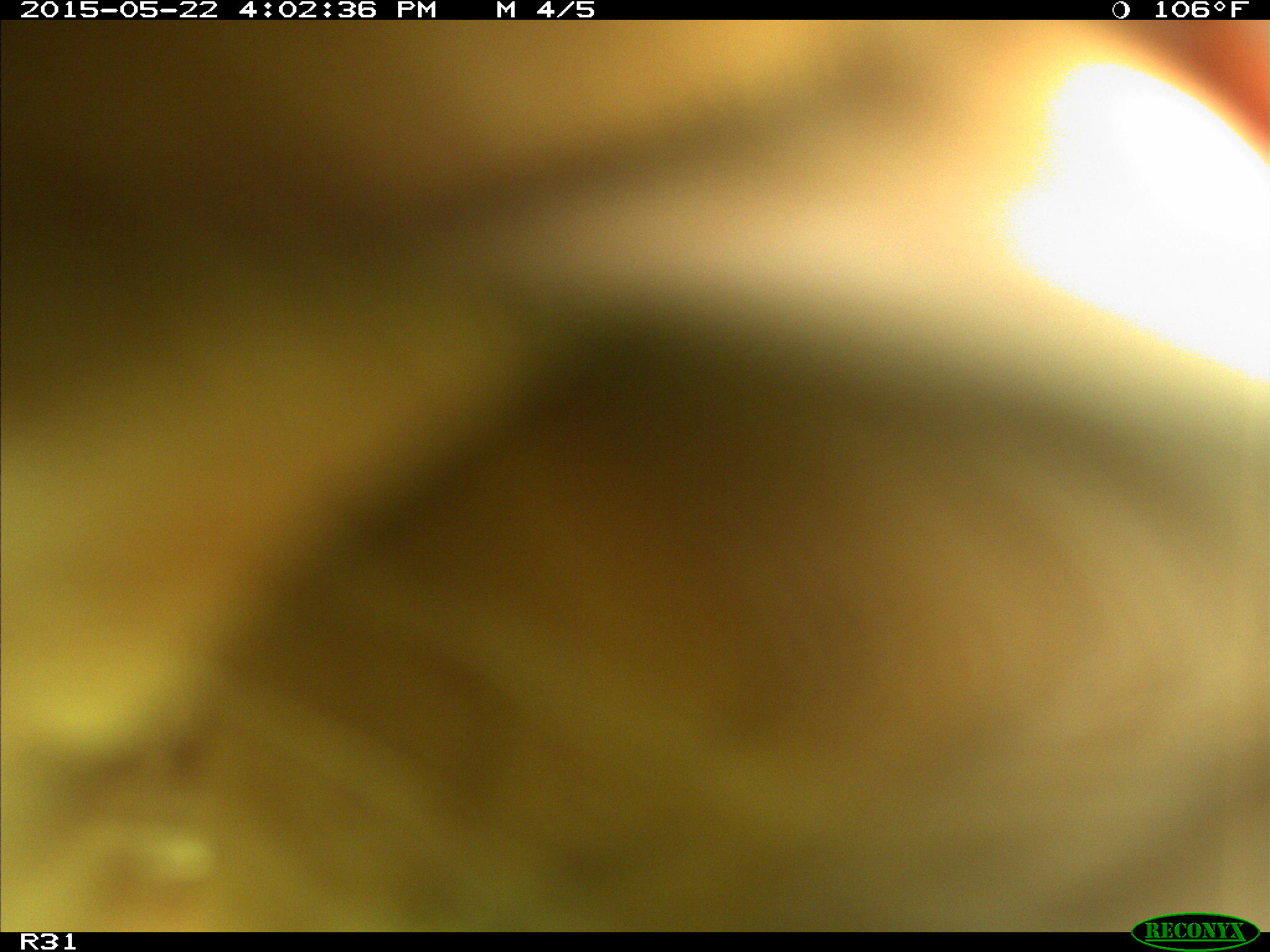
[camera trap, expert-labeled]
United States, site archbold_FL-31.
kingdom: Animalia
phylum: Chordata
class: Mammalia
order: Artiodactyla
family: Bovidae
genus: Bos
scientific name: Bos taurus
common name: domestic cow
Bos taurus (domestic cow).